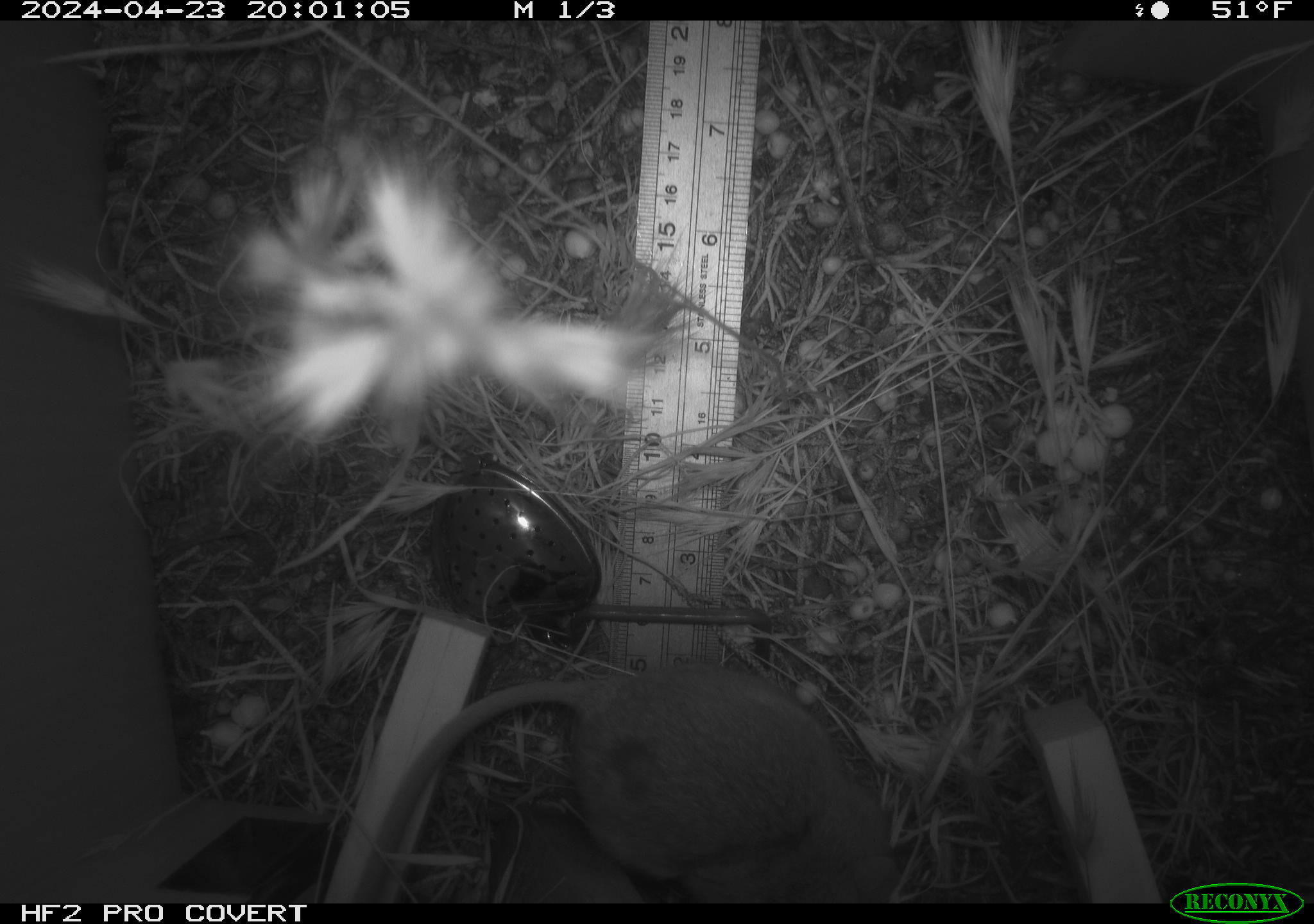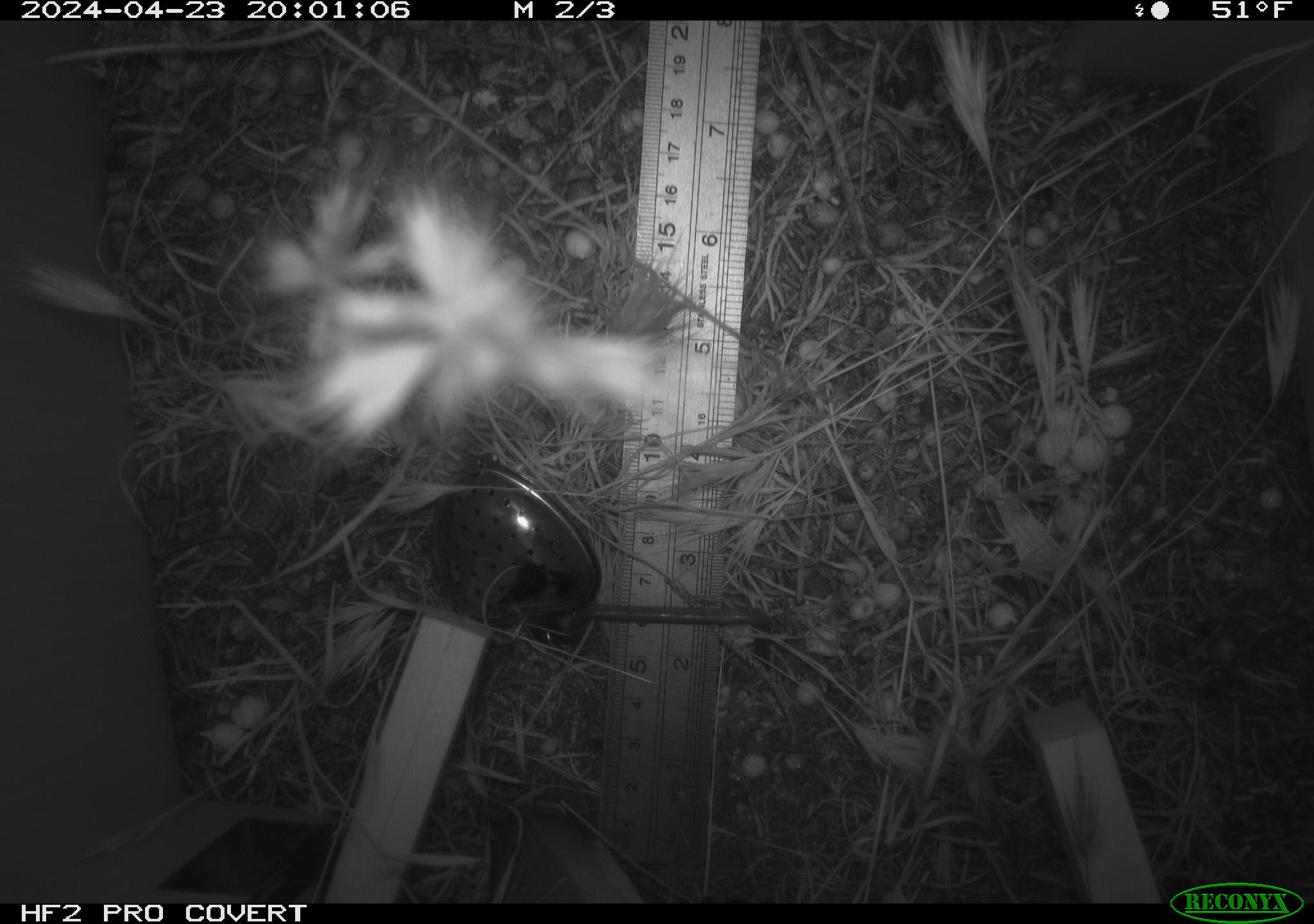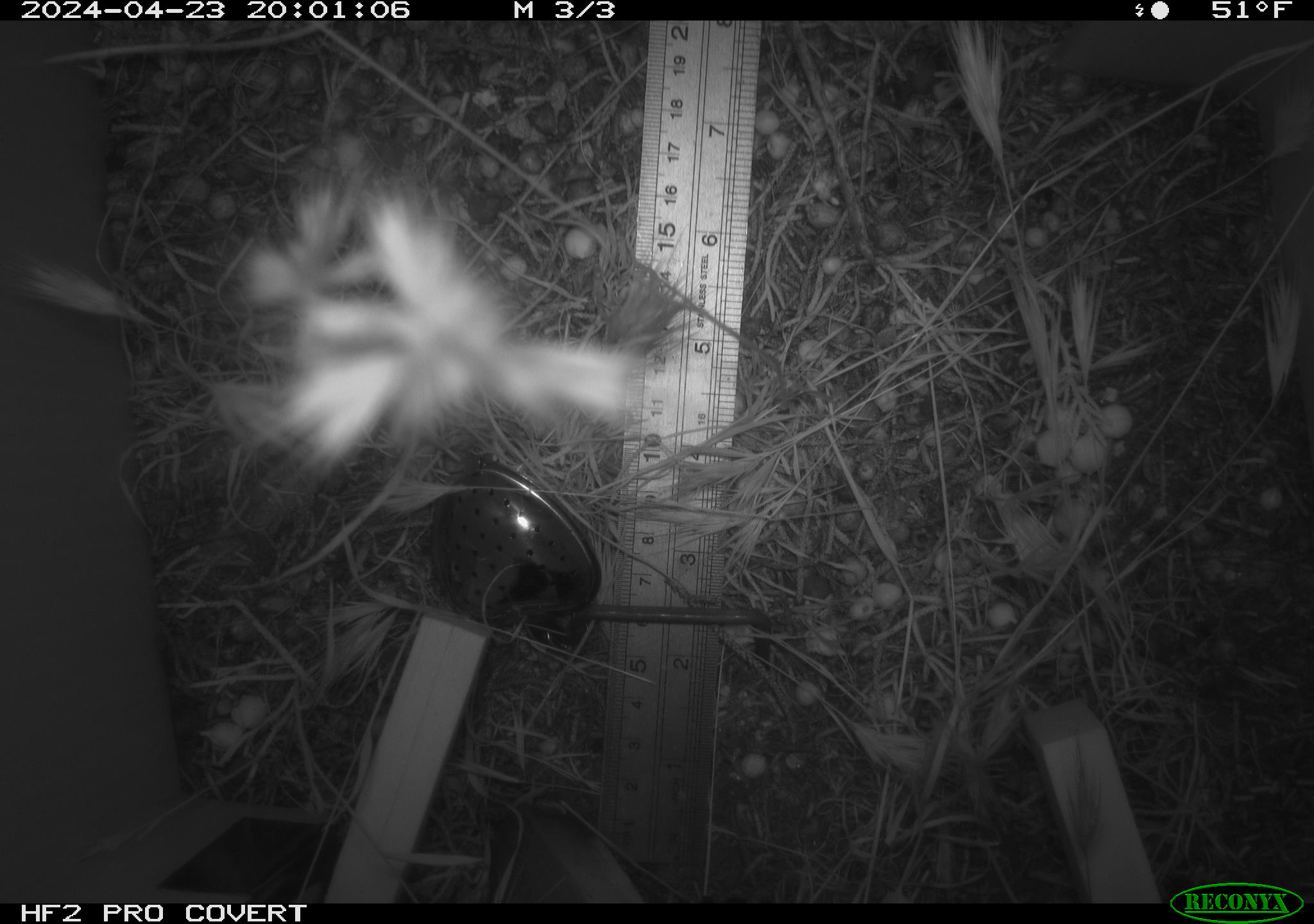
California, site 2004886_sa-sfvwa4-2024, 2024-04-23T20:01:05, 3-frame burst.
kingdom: Animalia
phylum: Chordata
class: Mammalia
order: Rodentia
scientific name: Rodentia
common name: mouse species